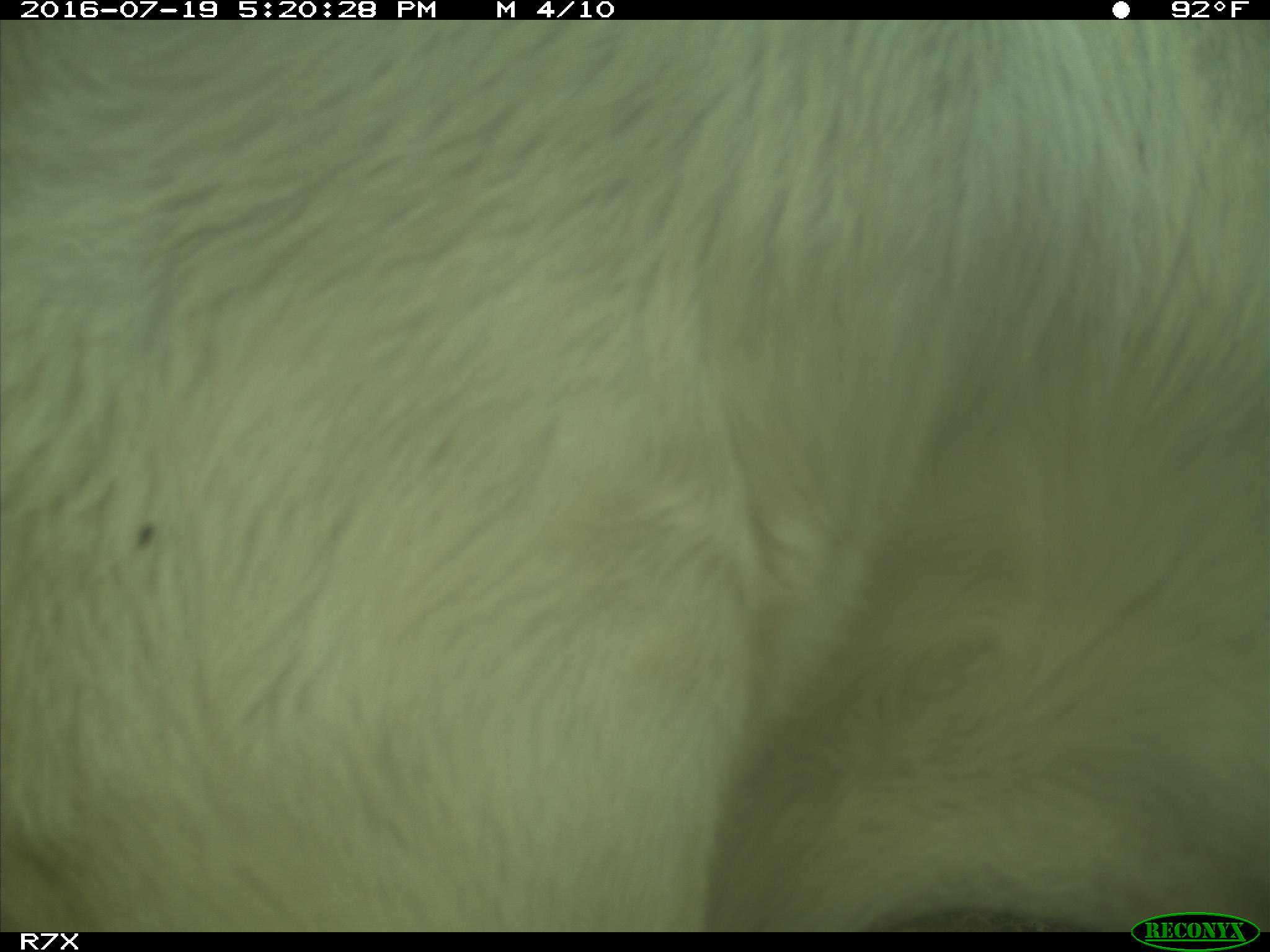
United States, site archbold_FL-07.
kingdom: Animalia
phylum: Chordata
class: Mammalia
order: Artiodactyla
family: Bovidae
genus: Bos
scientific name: Bos taurus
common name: domestic cow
Bos taurus (domestic cow).